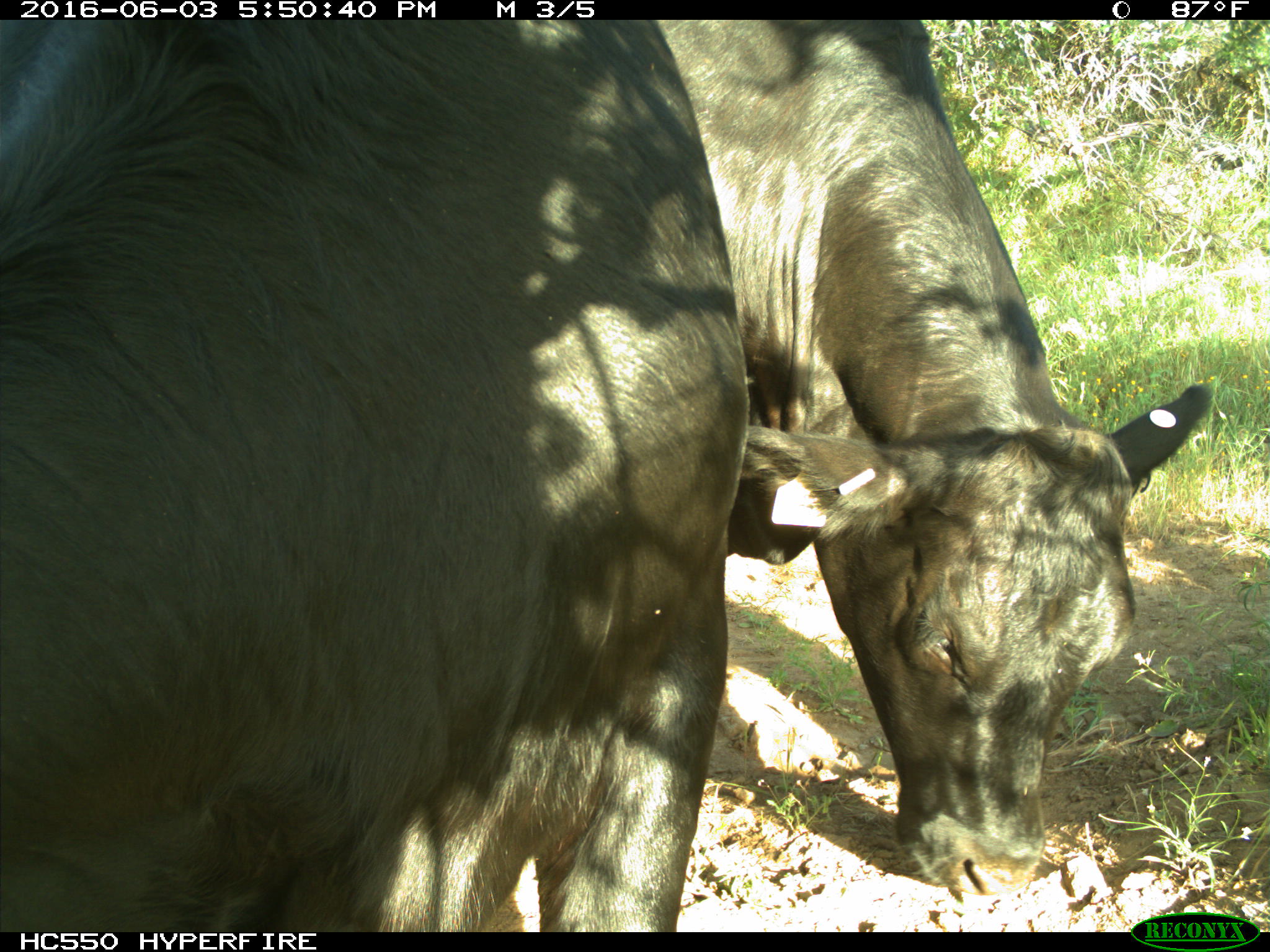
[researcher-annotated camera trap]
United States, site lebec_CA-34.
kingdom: Animalia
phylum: Chordata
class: Mammalia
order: Artiodactyla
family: Bovidae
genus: Bos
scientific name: Bos taurus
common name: domestic cow